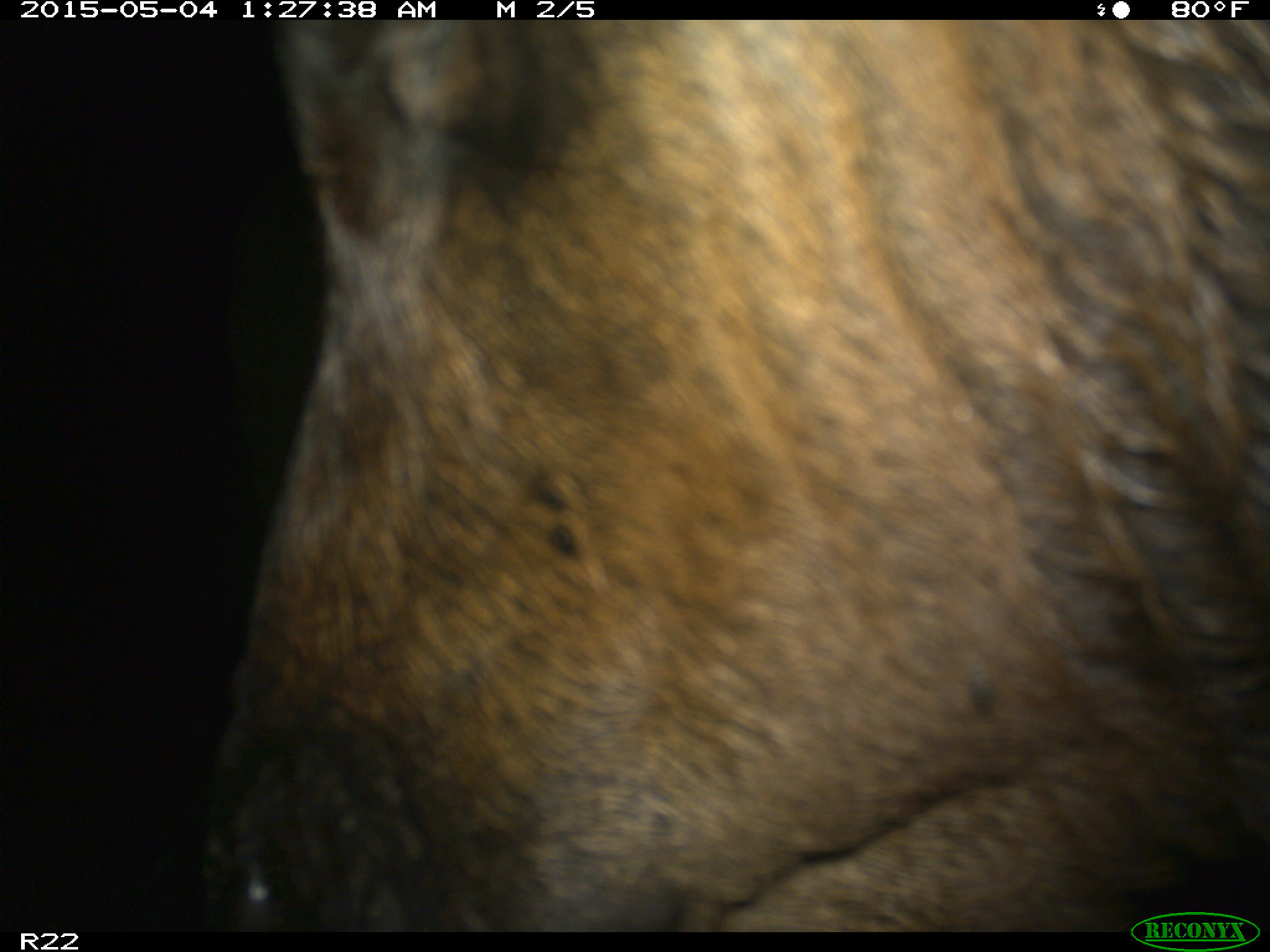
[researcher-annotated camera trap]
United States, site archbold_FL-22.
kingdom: Animalia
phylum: Chordata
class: Mammalia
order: Artiodactyla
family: Bovidae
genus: Bos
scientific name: Bos taurus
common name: domestic cow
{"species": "Bos taurus (domestic cow)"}